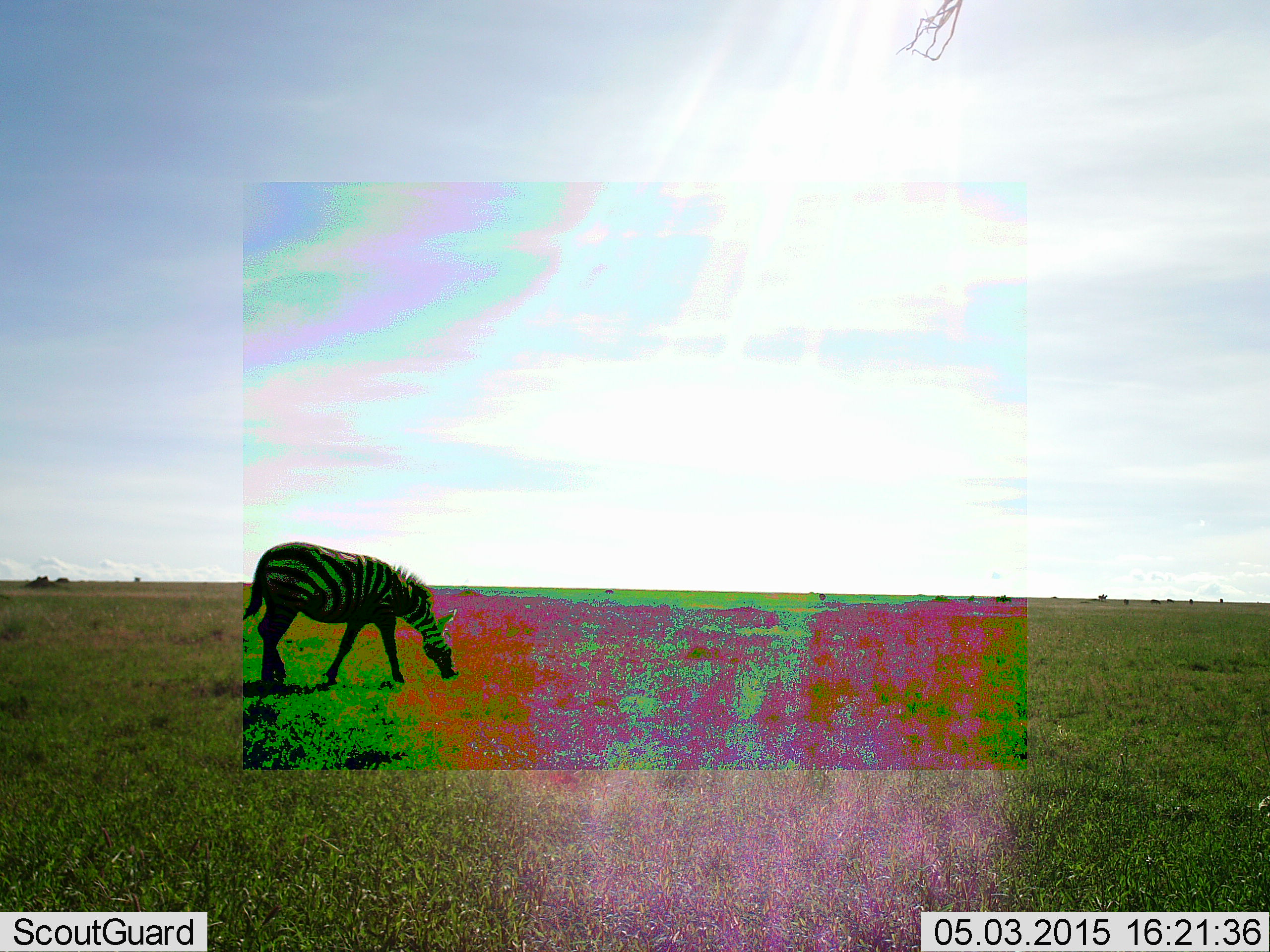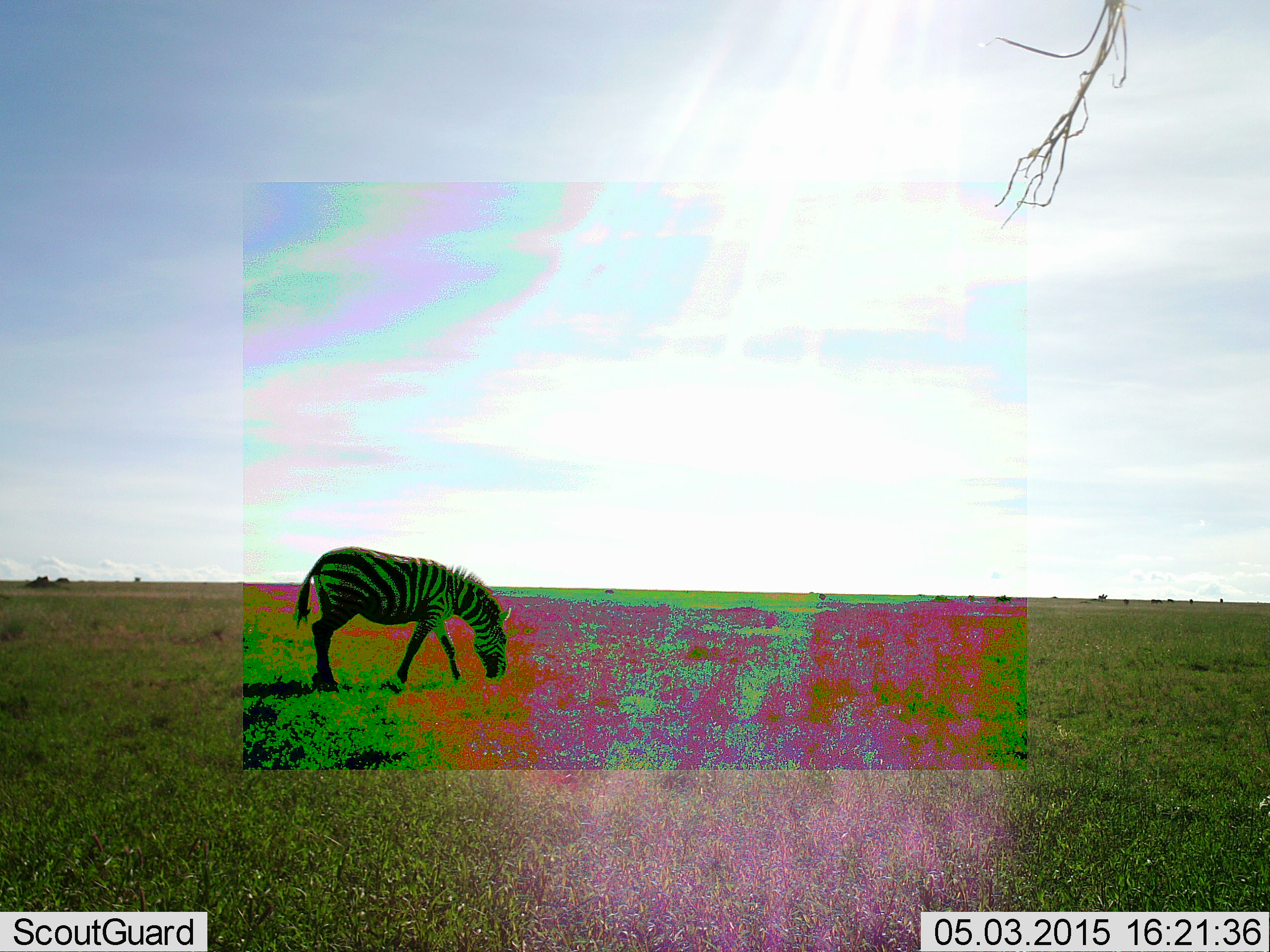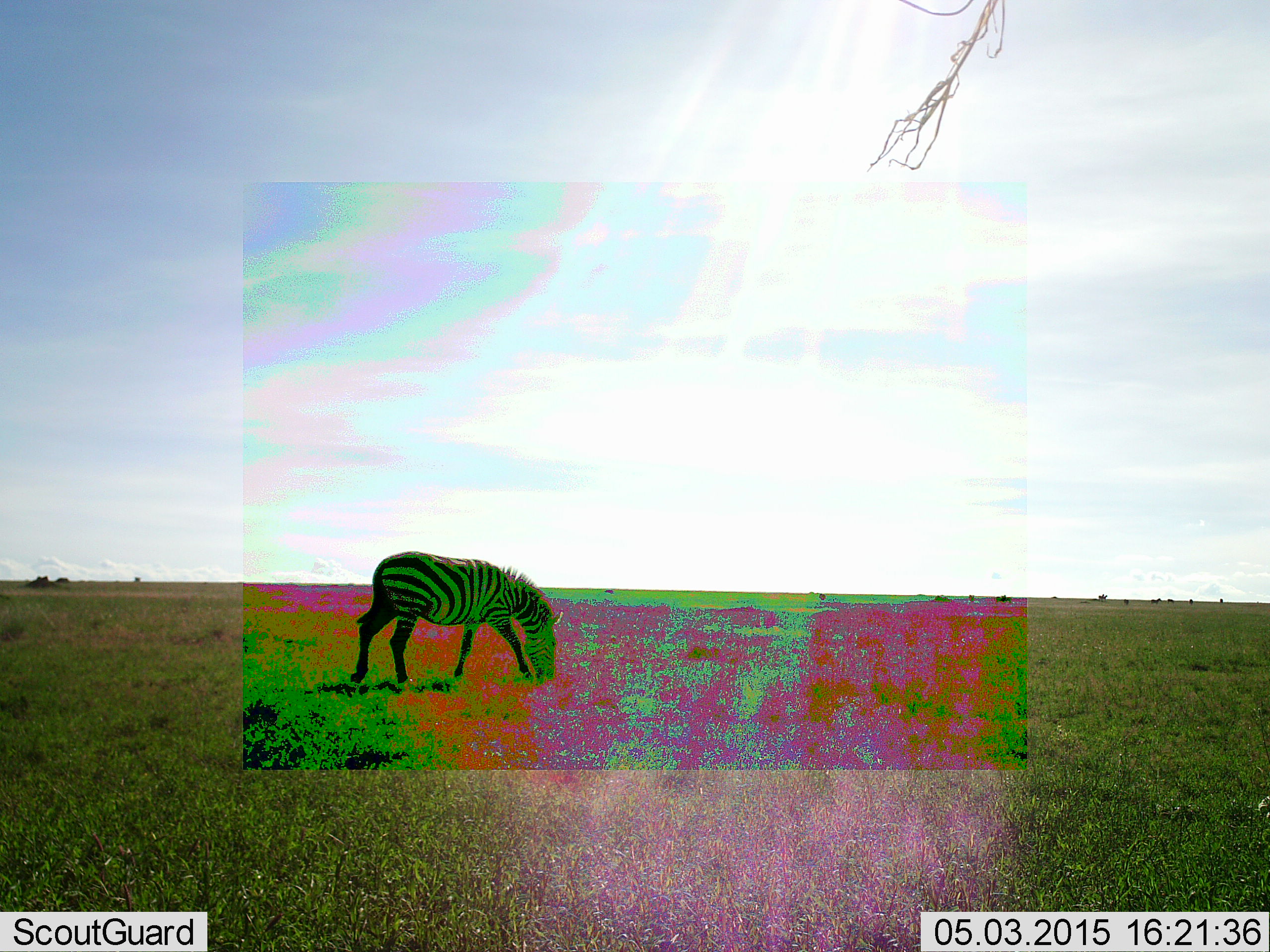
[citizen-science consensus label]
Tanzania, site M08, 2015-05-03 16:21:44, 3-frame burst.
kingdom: Animalia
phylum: Chordata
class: Mammalia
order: Perissodactyla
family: Equidae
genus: Equus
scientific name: Equus quagga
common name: plains zebra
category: zebra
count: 1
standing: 10%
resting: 0%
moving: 30%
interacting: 0%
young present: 0%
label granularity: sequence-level